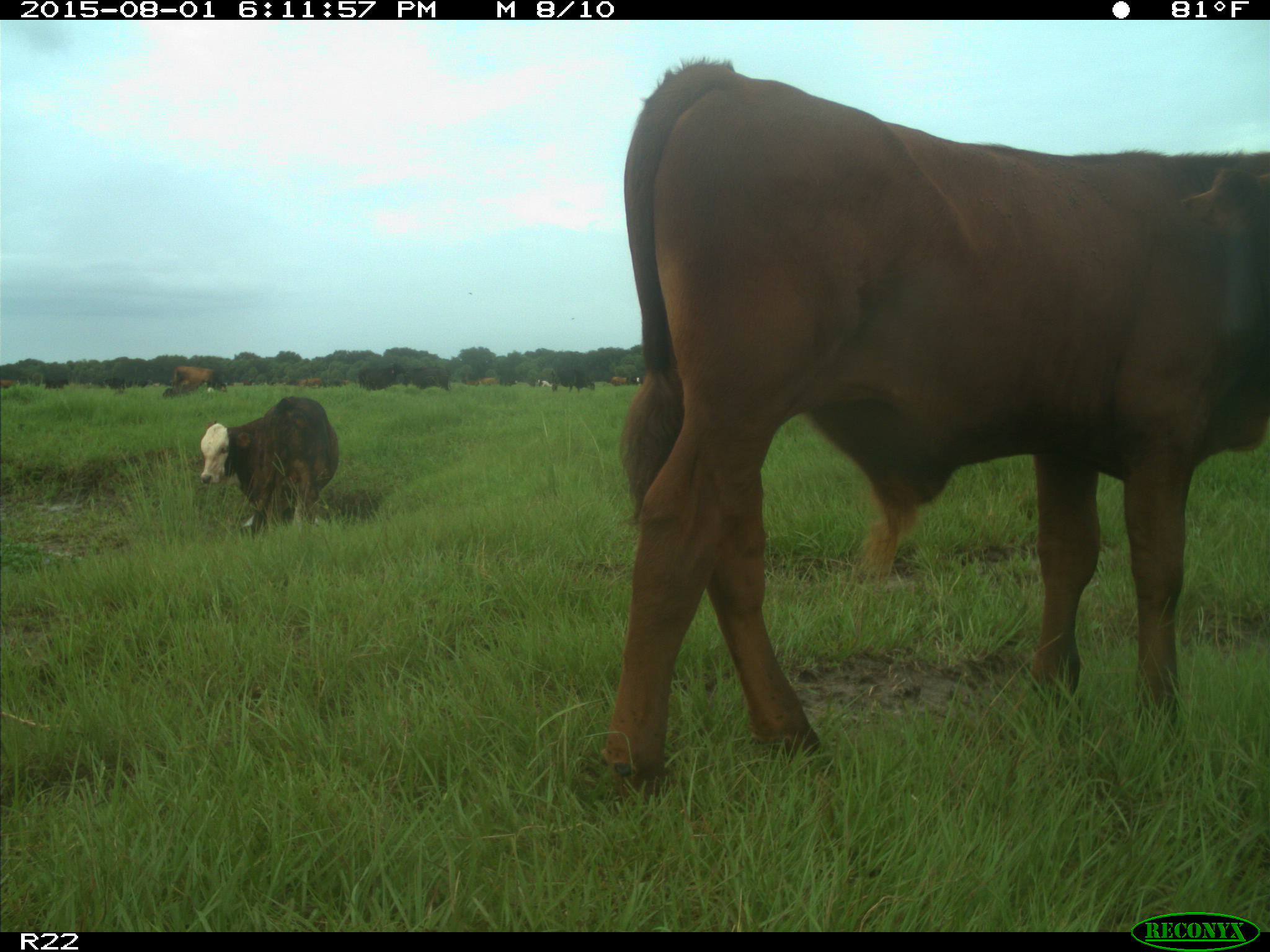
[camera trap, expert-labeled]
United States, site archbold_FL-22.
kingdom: Animalia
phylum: Chordata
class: Mammalia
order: Artiodactyla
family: Bovidae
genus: Bos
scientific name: Bos taurus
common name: domestic cow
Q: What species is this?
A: Bos taurus (domestic cow).